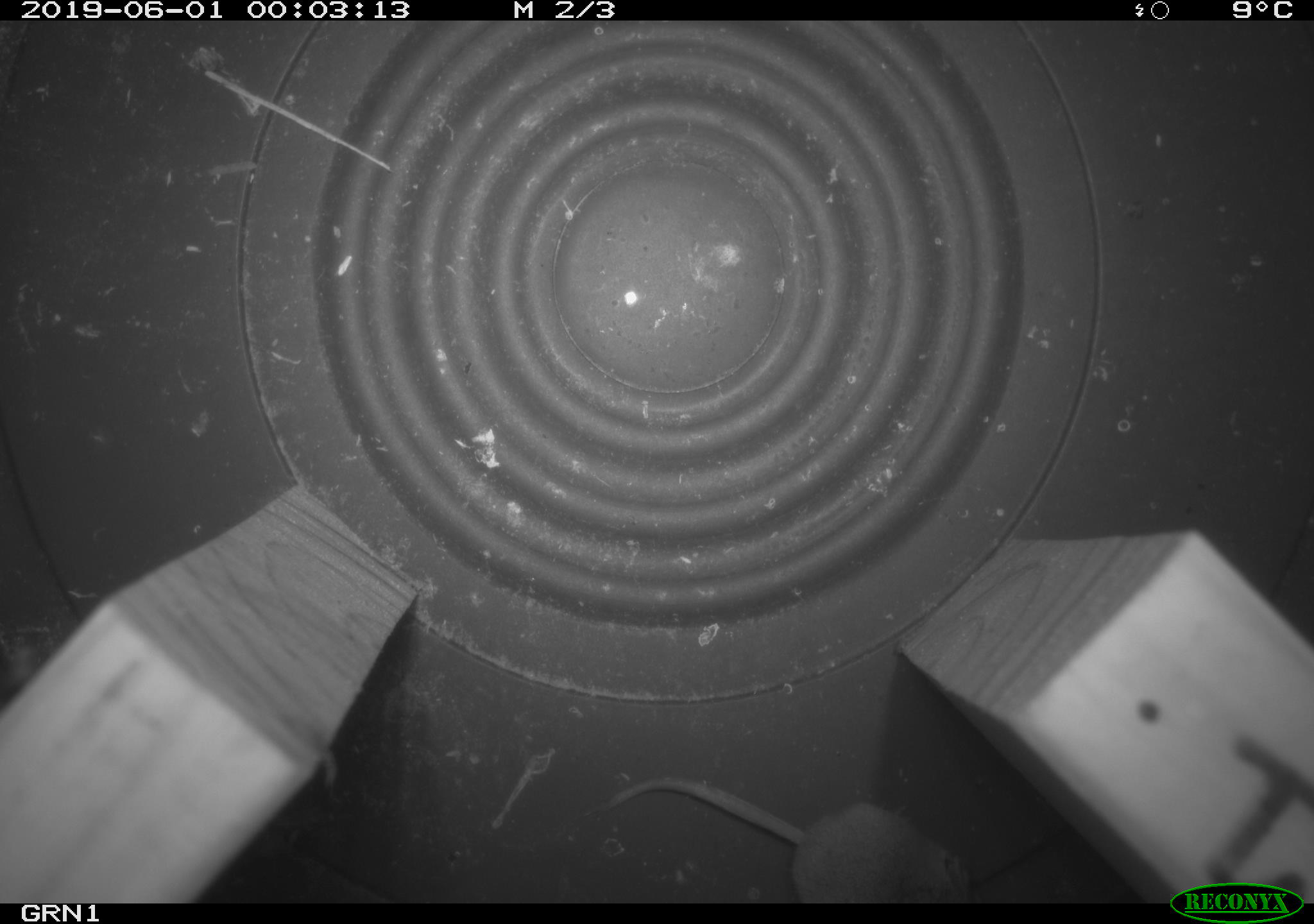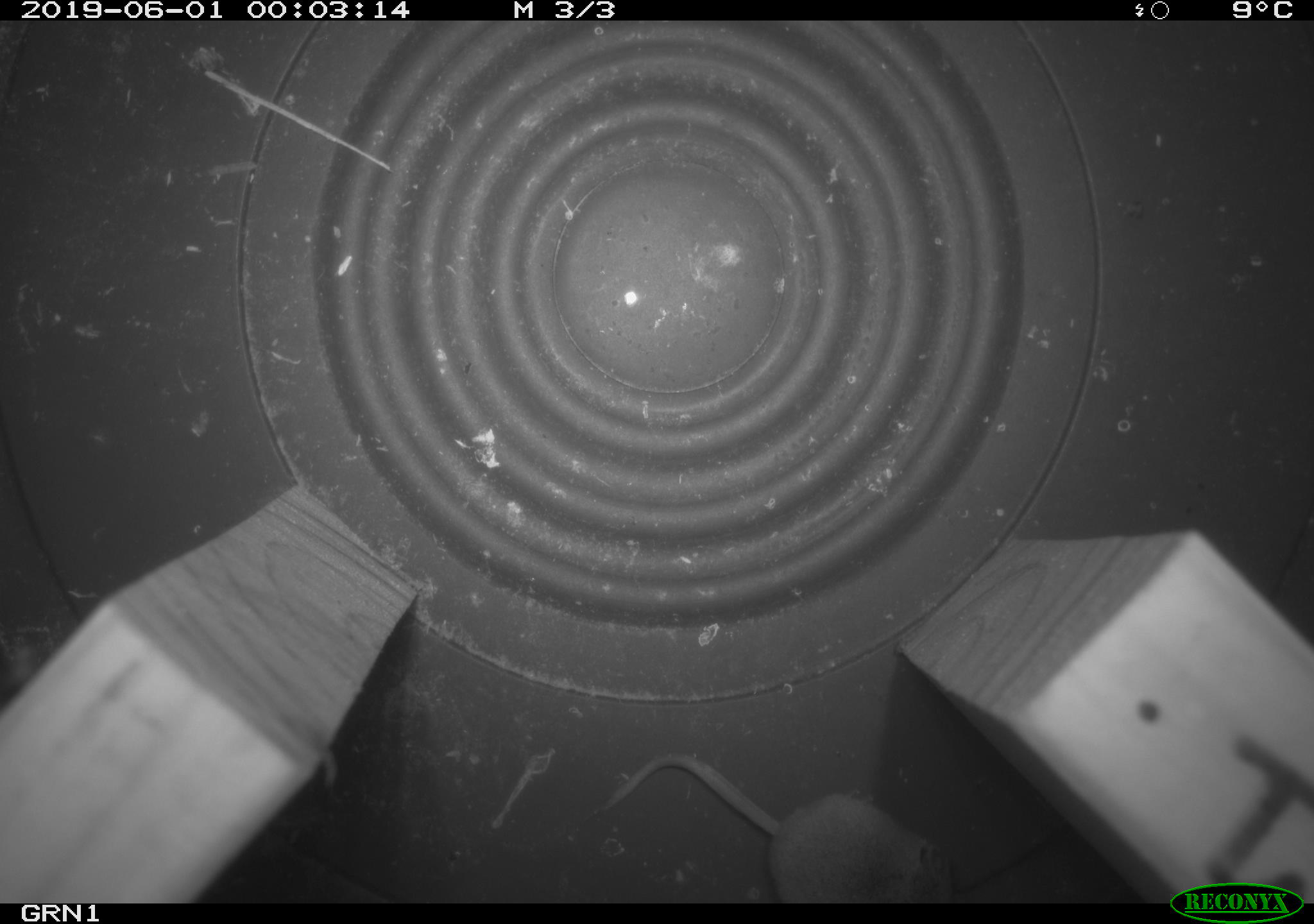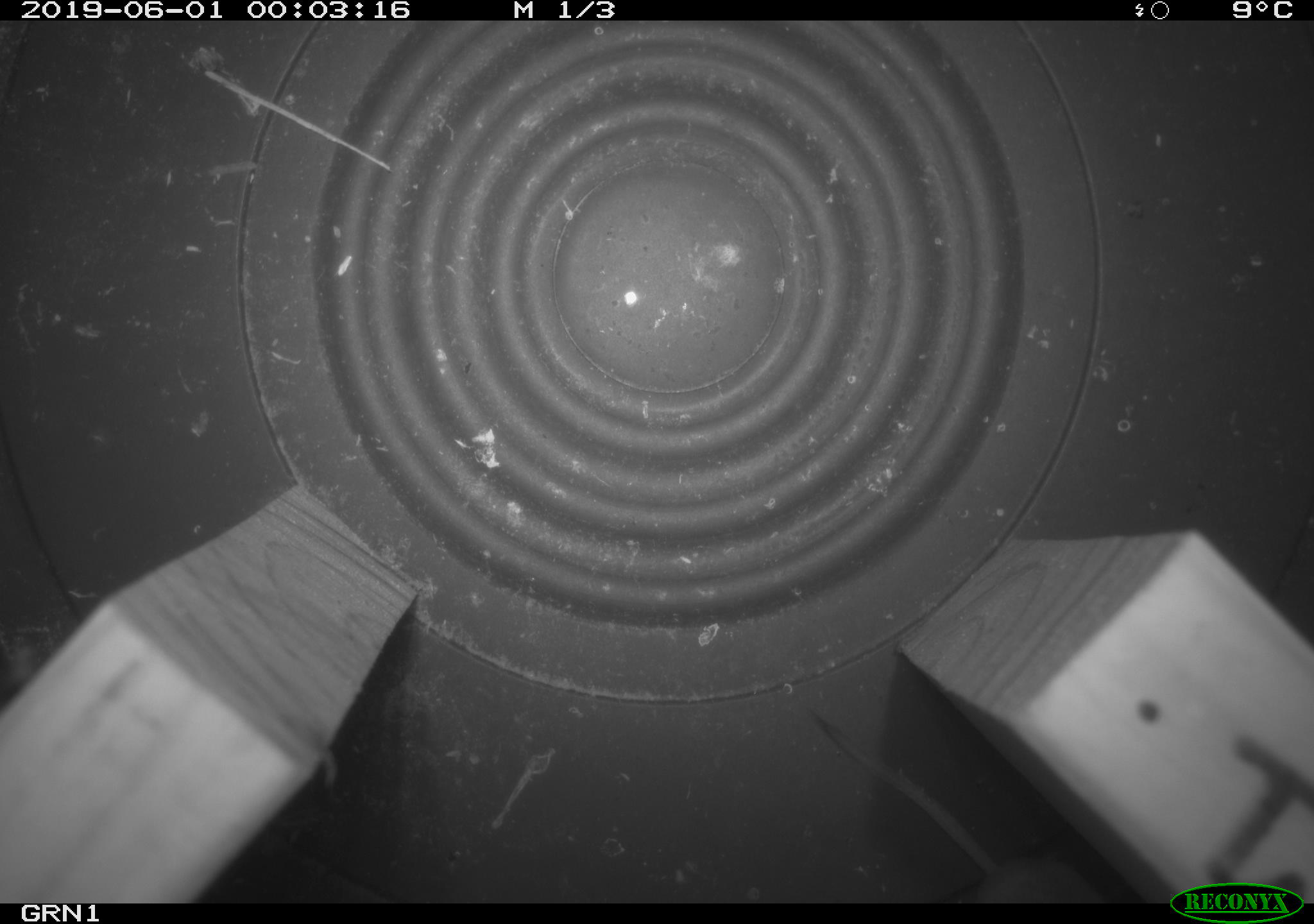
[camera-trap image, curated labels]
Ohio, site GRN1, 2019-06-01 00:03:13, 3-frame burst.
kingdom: Animalia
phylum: Chordata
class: Mammalia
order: Eulipotyphla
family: Soricidae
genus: Sorex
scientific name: Sorex cinereus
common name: masked shrew